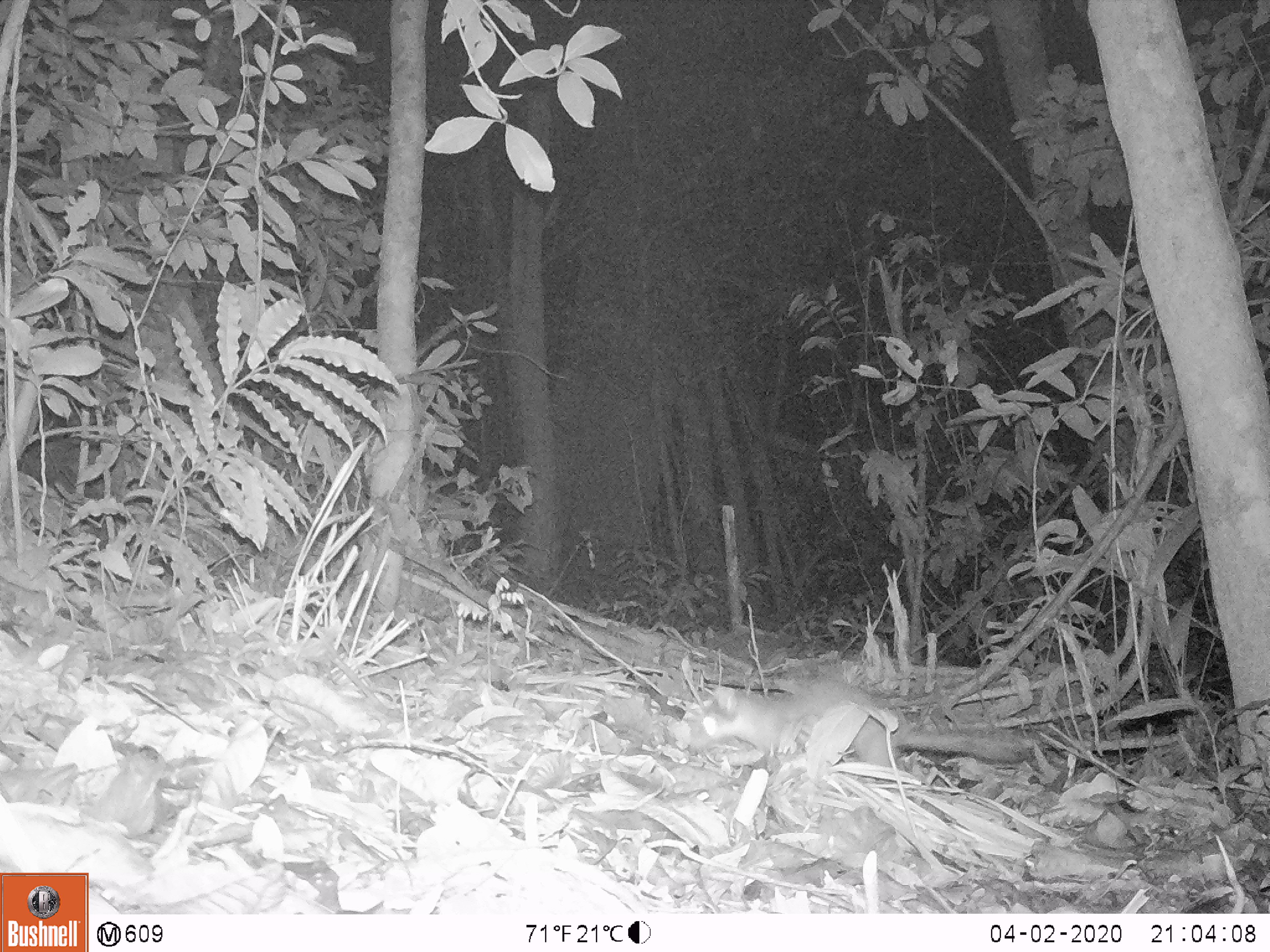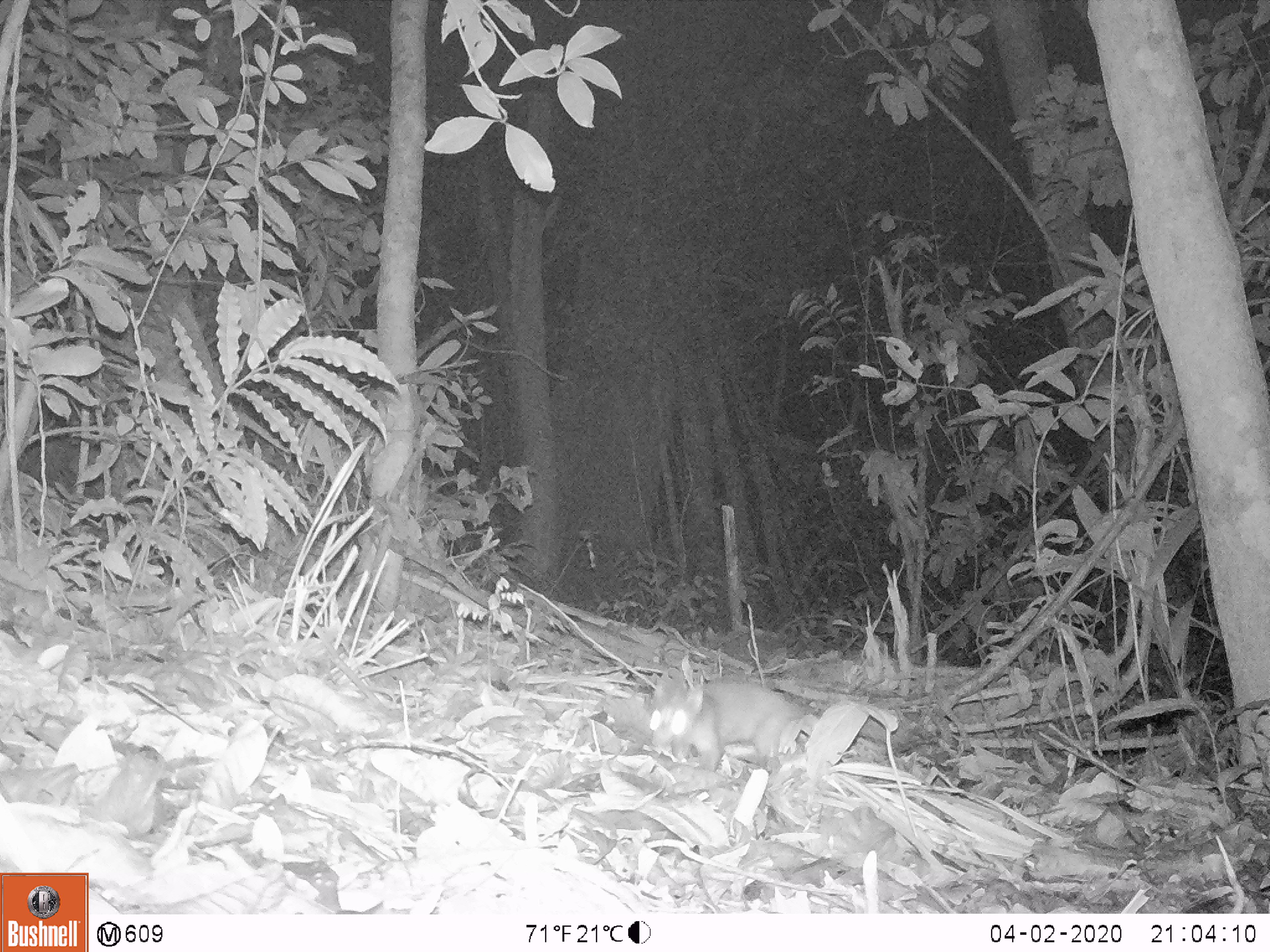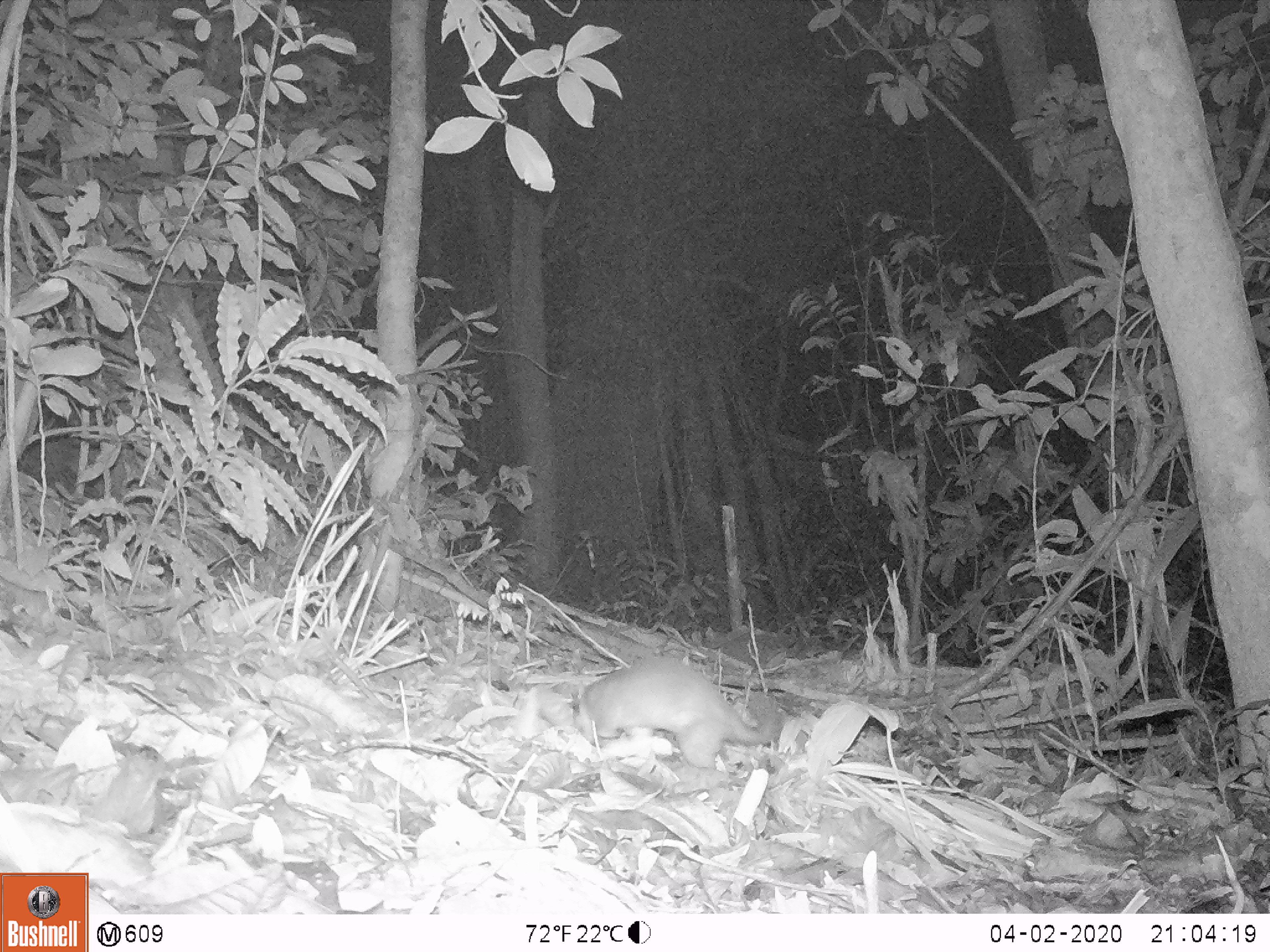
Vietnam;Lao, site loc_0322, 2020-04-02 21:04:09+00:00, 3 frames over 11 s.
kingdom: Animalia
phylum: Chordata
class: Mammalia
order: Carnivora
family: Mustelidae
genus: Melogale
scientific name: Melogale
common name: ferret badger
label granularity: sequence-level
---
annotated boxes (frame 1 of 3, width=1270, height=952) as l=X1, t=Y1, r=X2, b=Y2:
ferret badger: l=687, t=674, r=1026, b=767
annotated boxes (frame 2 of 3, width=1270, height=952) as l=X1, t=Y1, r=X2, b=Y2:
ferret badger: l=645, t=674, r=910, b=771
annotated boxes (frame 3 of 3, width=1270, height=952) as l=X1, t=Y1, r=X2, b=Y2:
ferret badger: l=581, t=656, r=783, b=769